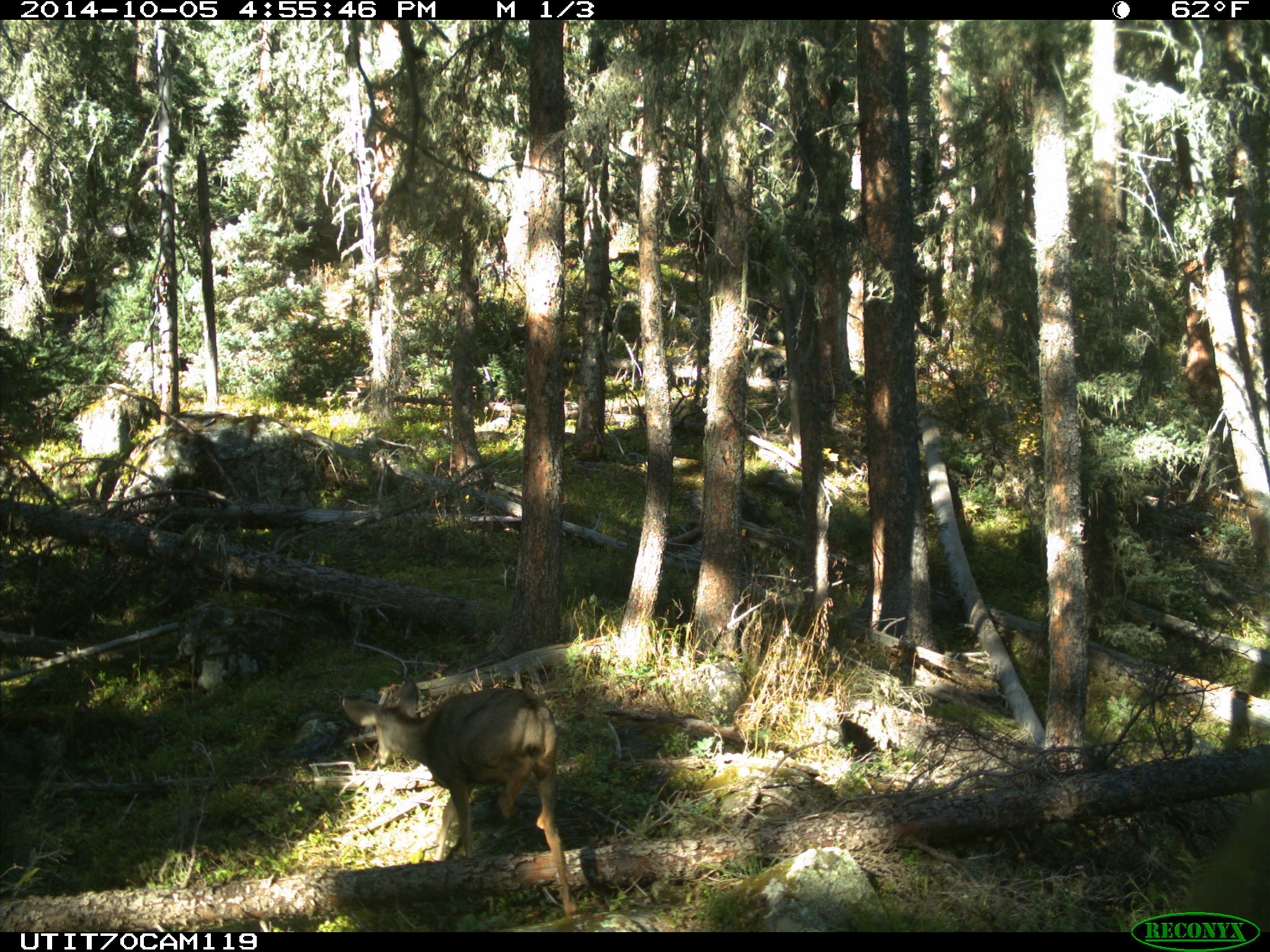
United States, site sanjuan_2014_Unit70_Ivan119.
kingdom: Animalia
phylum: Chordata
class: Mammalia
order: Artiodactyla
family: Cervidae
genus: Odocoileus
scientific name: Odocoileus hemionus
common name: mule deer